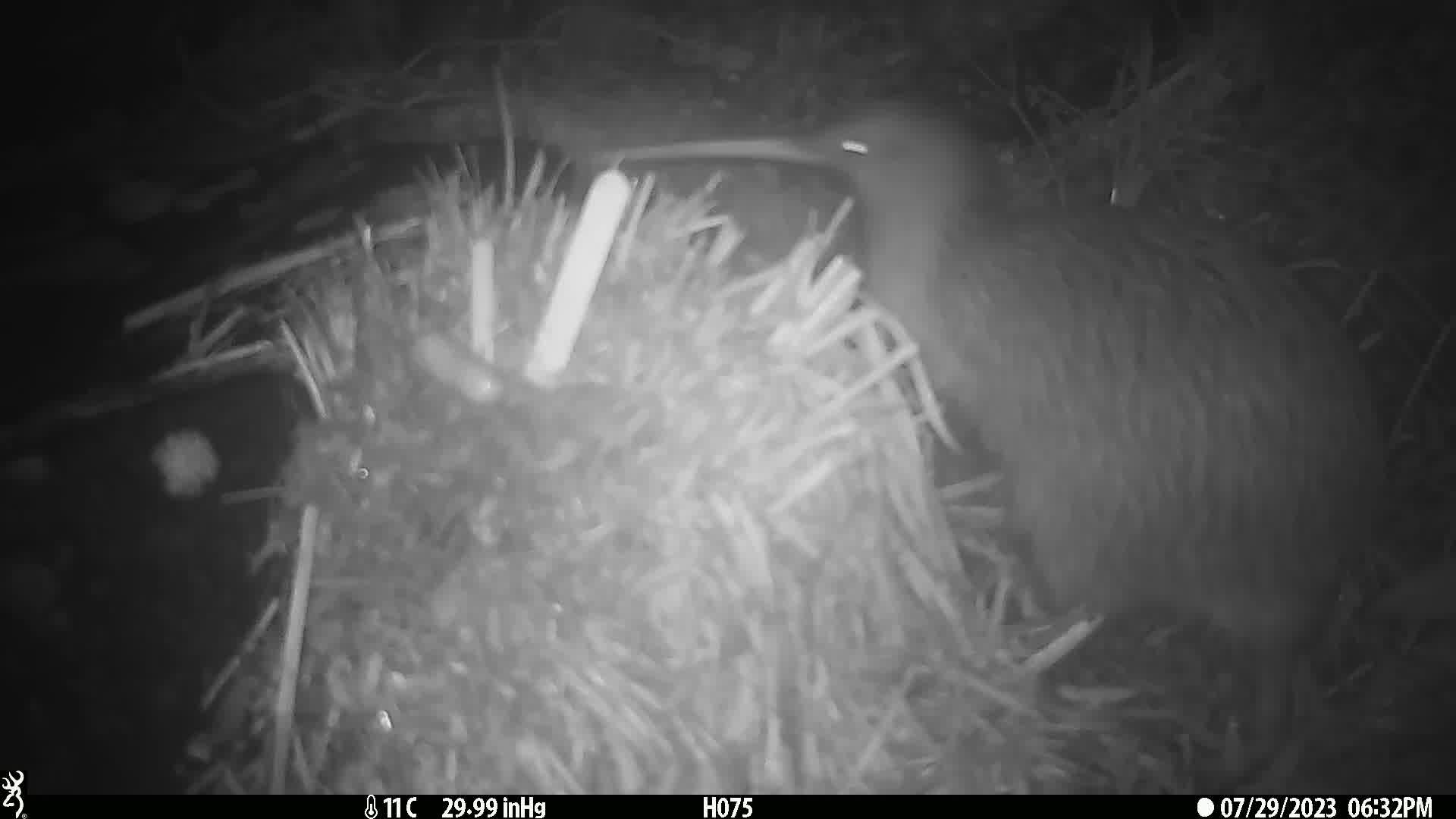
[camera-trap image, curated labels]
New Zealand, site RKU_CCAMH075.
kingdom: Animalia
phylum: Chordata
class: Aves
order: Apterygiformes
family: Apterygidae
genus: Apteryx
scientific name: Apteryx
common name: kiwi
Kiwi (Apteryx).